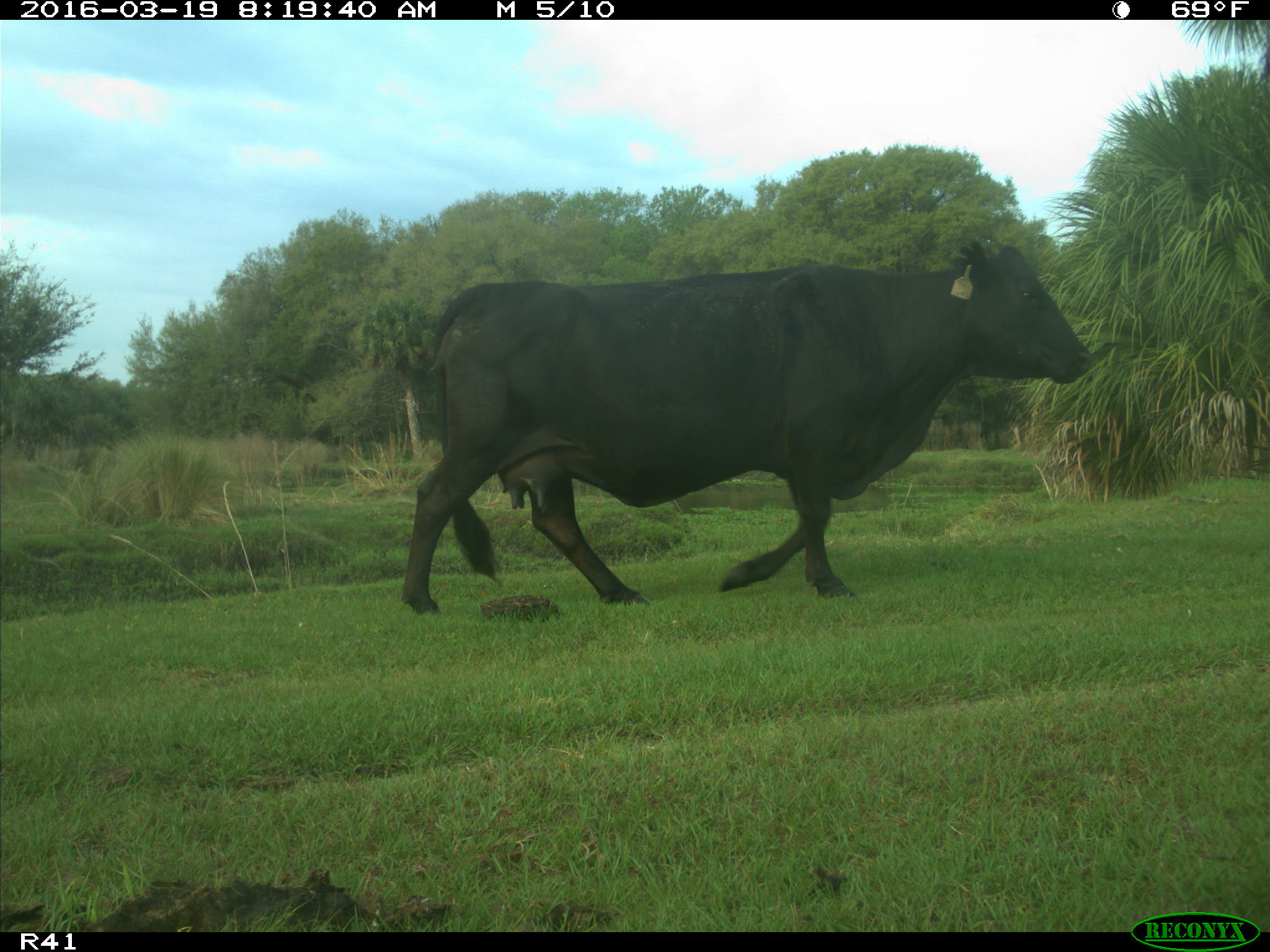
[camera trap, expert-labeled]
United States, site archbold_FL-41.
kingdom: Animalia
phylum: Chordata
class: Mammalia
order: Artiodactyla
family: Bovidae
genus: Bos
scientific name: Bos taurus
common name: domestic cow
Bos taurus (domestic cow).